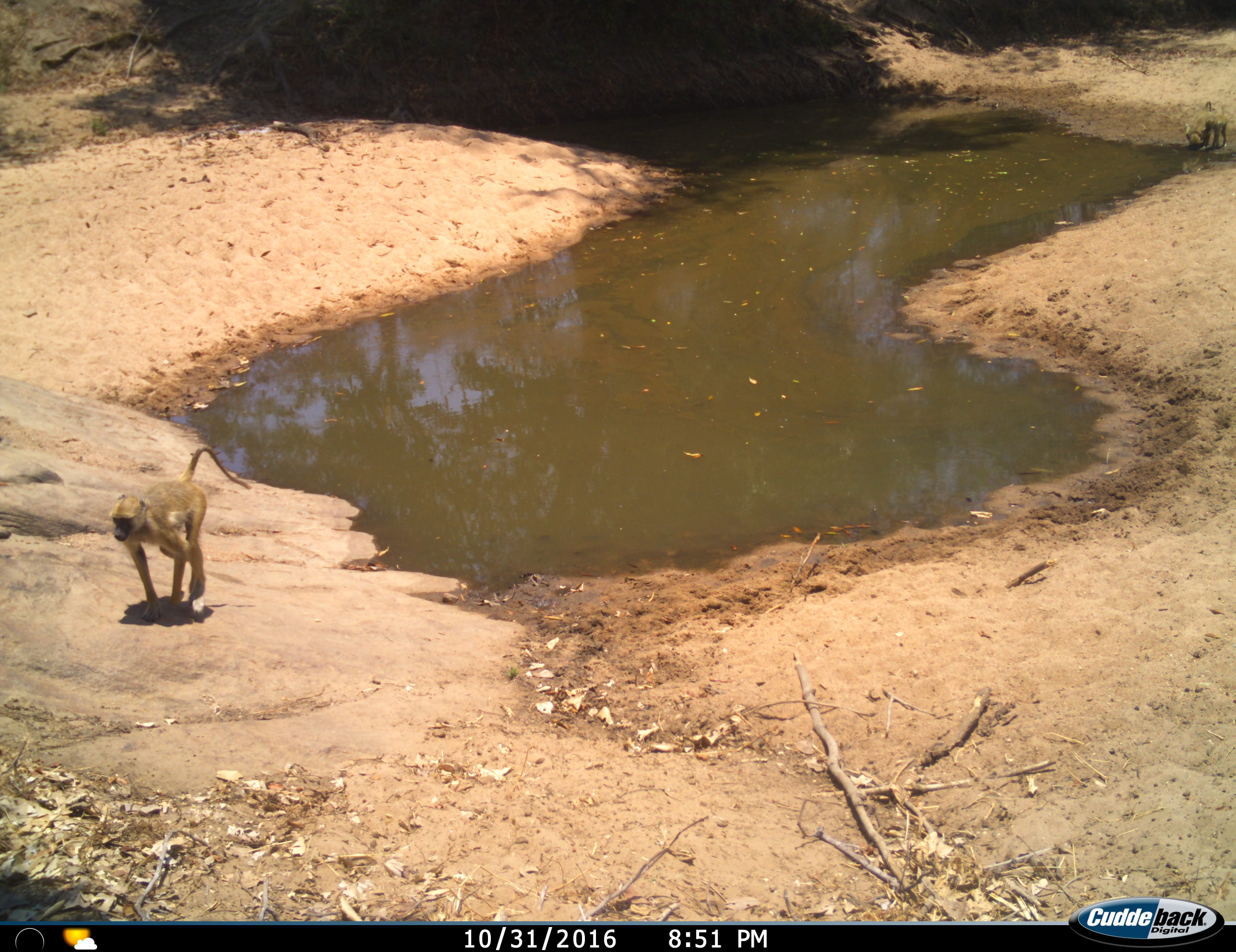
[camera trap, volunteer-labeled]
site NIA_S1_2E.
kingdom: Animalia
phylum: Chordata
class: Mammalia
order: Primates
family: Cercopithecidae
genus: Papio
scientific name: Papio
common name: baboon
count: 2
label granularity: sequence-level